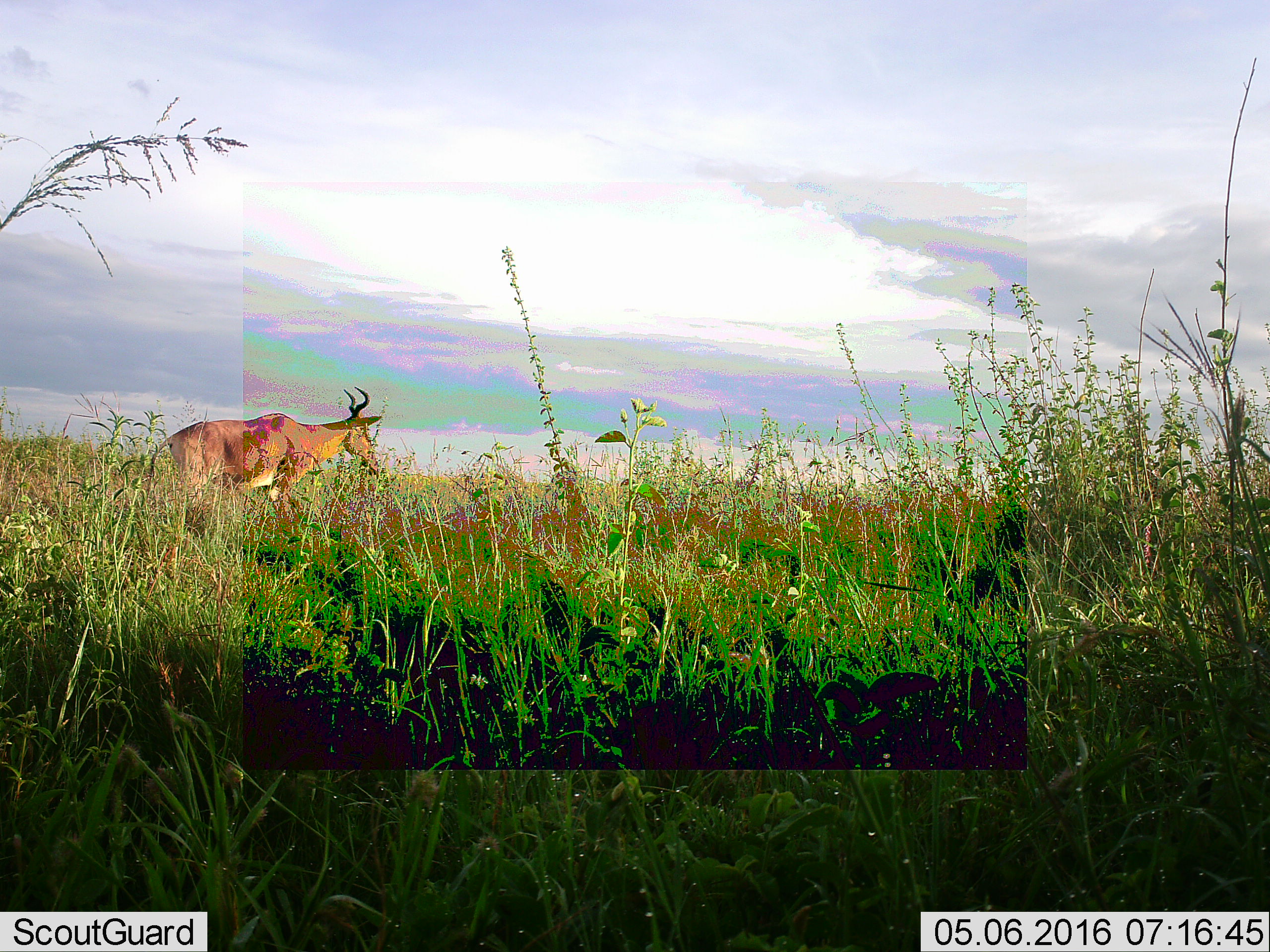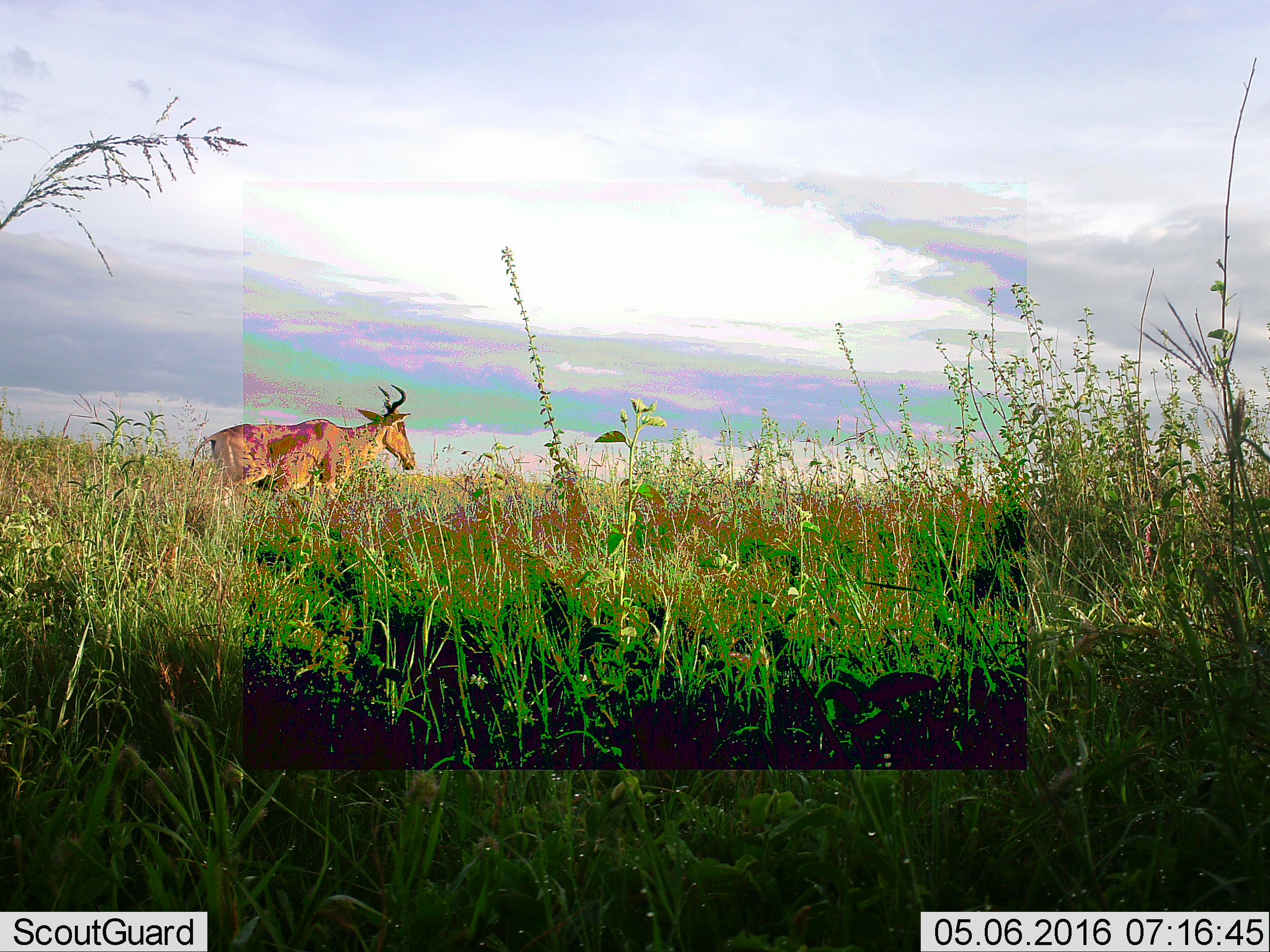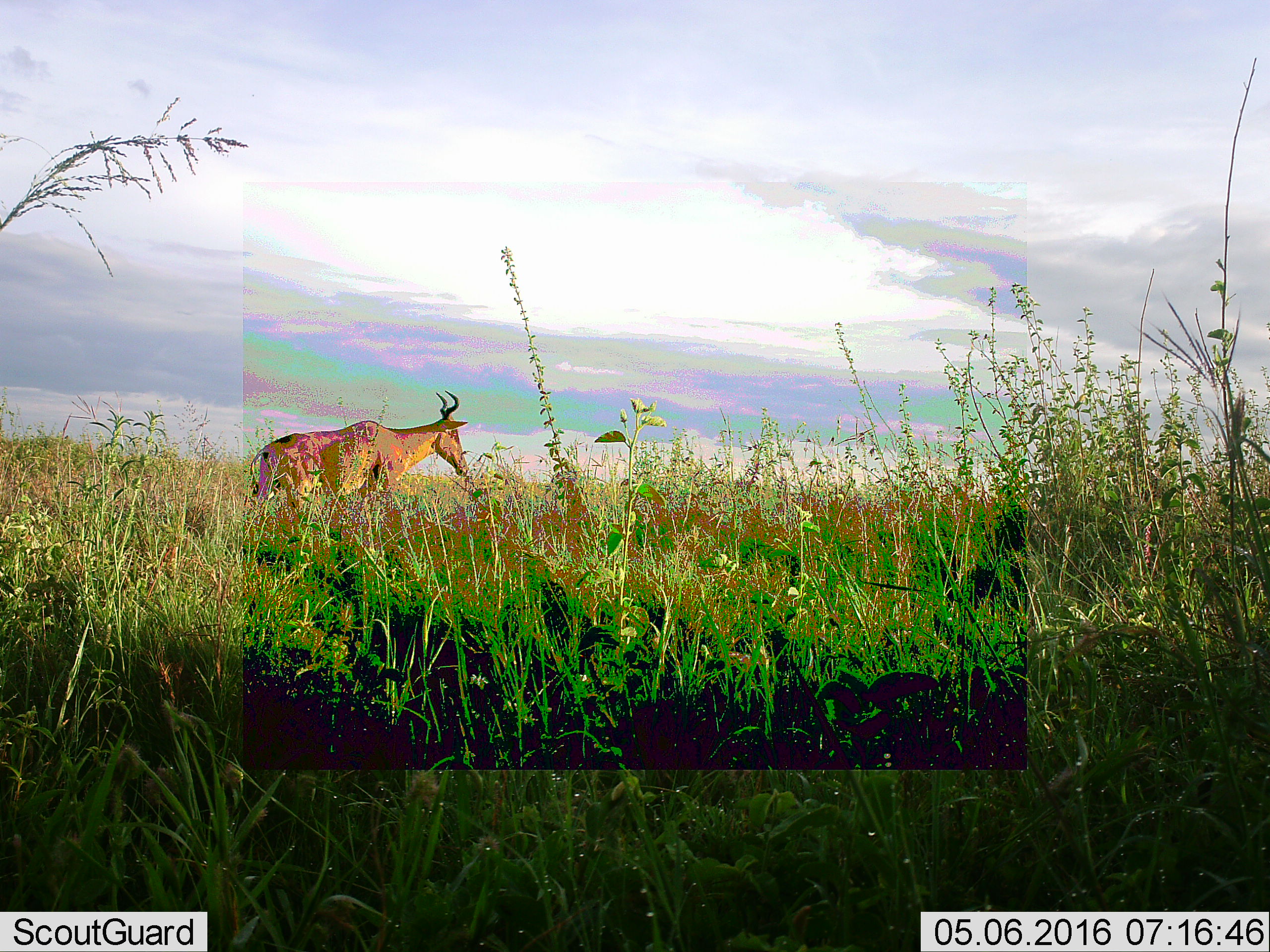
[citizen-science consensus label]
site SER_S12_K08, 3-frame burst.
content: unidentified animal